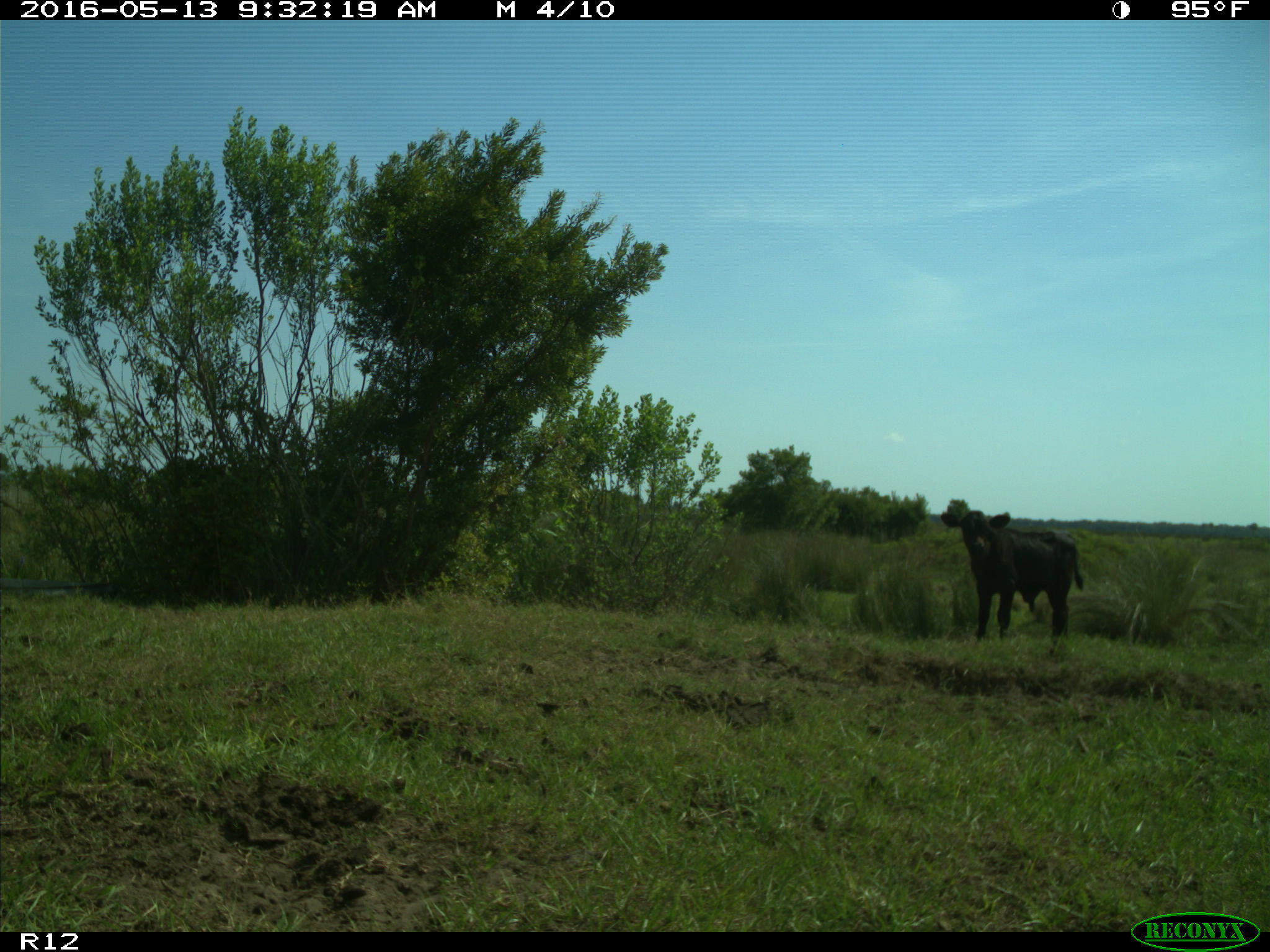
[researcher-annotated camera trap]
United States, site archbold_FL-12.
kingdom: Animalia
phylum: Chordata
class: Mammalia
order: Artiodactyla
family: Bovidae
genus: Bos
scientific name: Bos taurus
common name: domestic cow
Bos taurus (domestic cow).